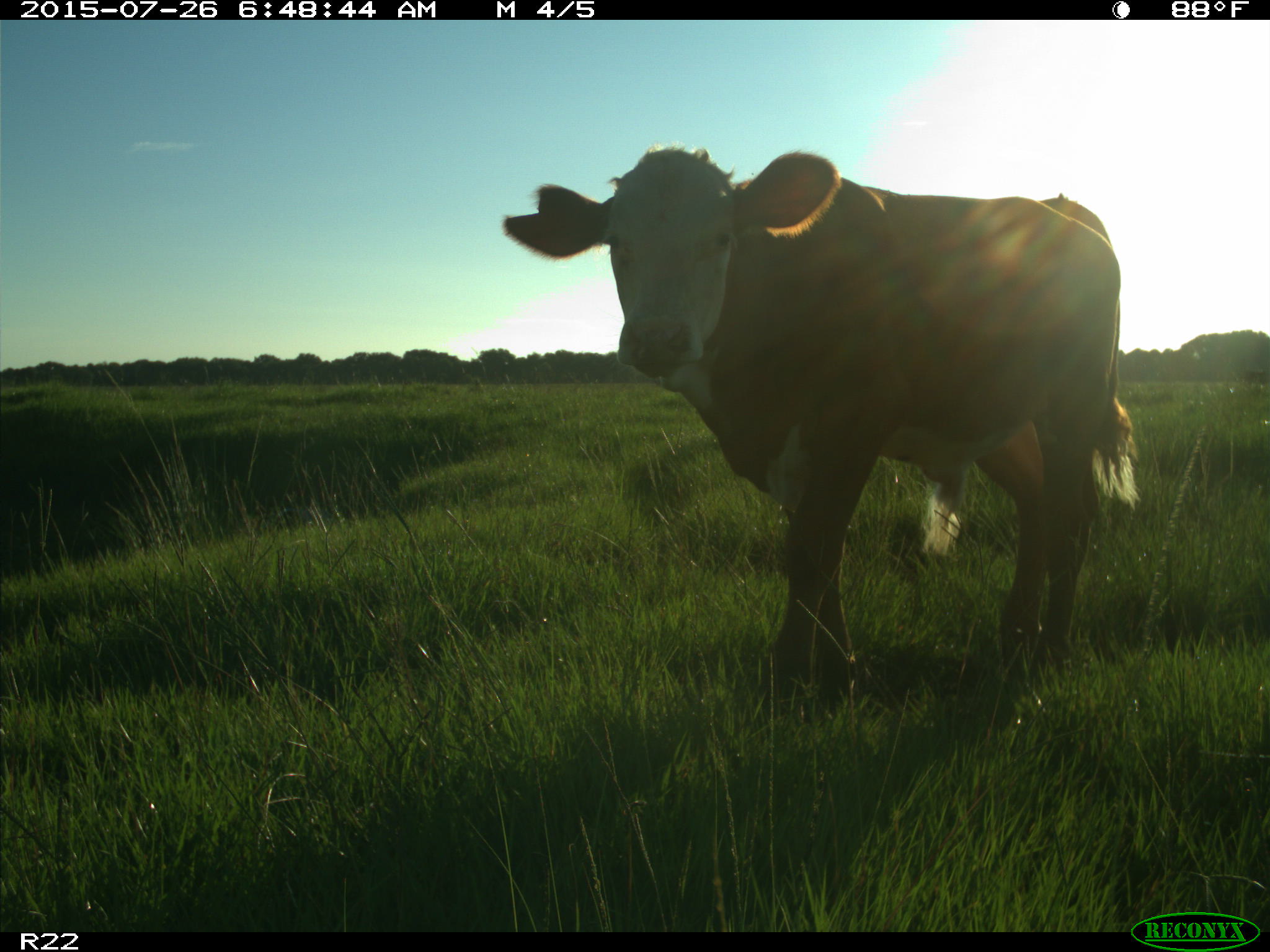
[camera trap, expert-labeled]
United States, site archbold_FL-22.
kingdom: Animalia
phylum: Chordata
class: Mammalia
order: Artiodactyla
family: Bovidae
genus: Bos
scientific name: Bos taurus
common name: domestic cow